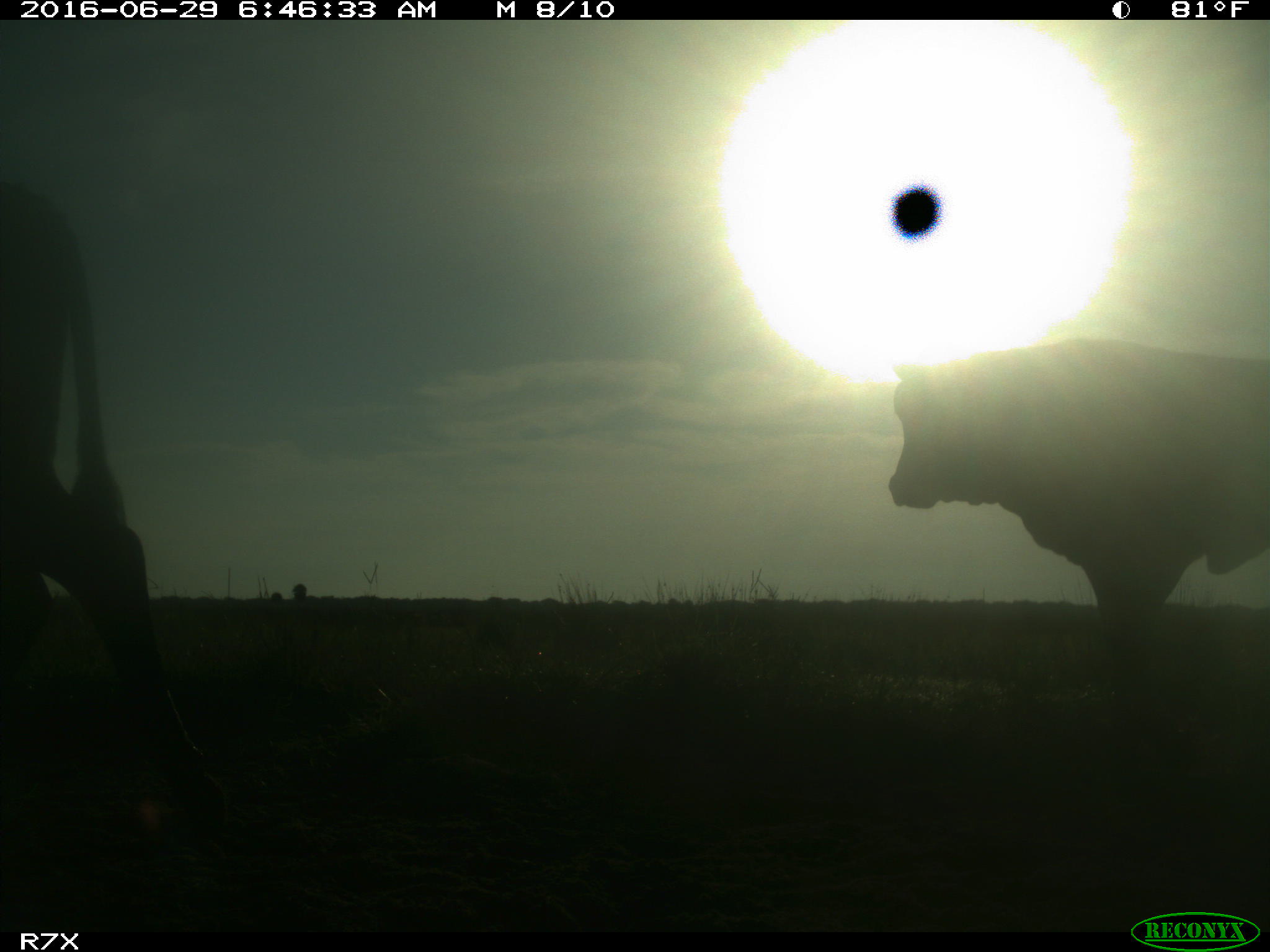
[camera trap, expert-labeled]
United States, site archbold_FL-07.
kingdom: Animalia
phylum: Chordata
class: Mammalia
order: Artiodactyla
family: Bovidae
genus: Bos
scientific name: Bos taurus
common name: domestic cow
Bos taurus (domestic cow).